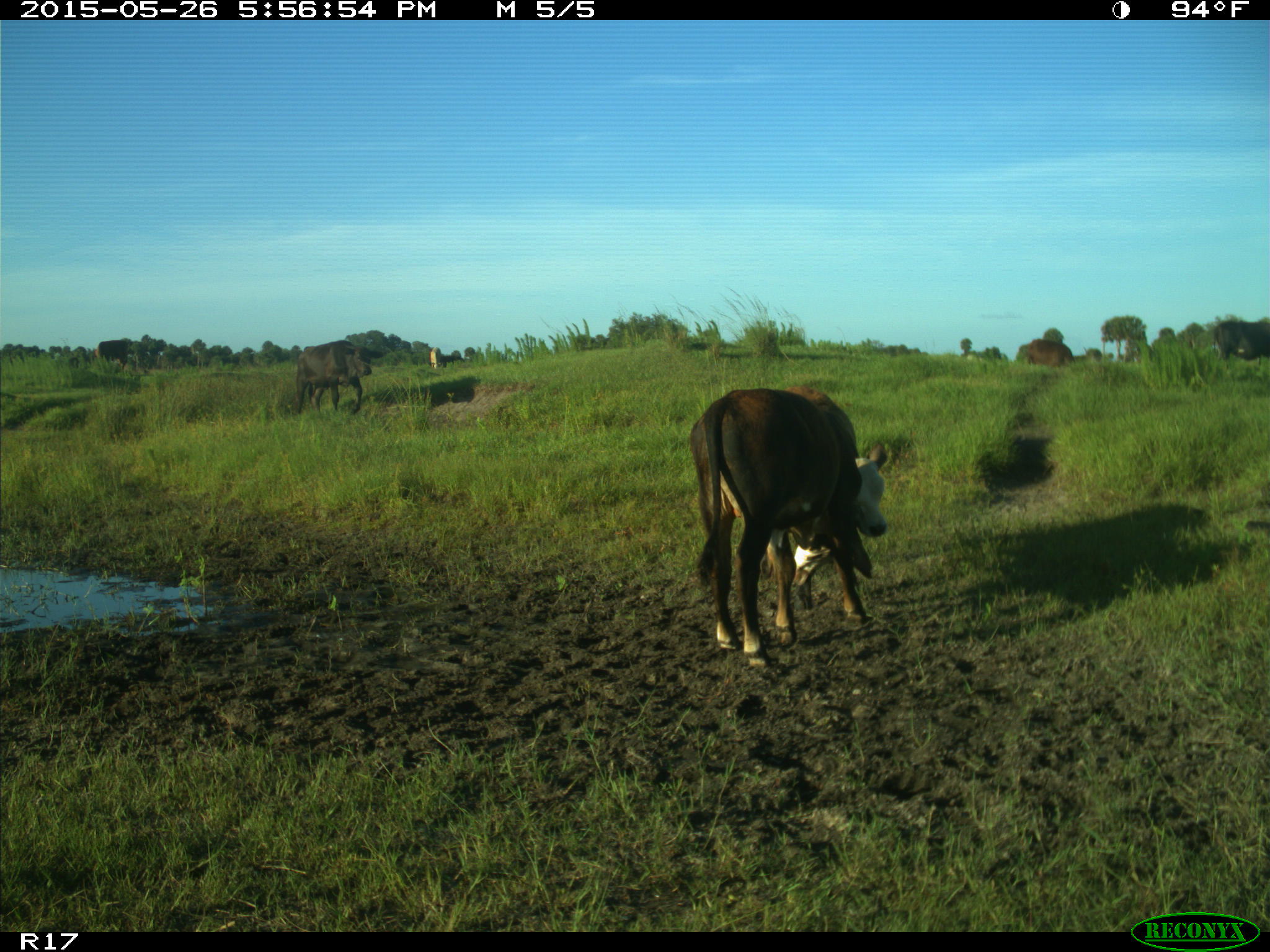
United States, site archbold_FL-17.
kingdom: Animalia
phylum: Chordata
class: Mammalia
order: Artiodactyla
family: Bovidae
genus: Bos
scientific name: Bos taurus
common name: domestic cow